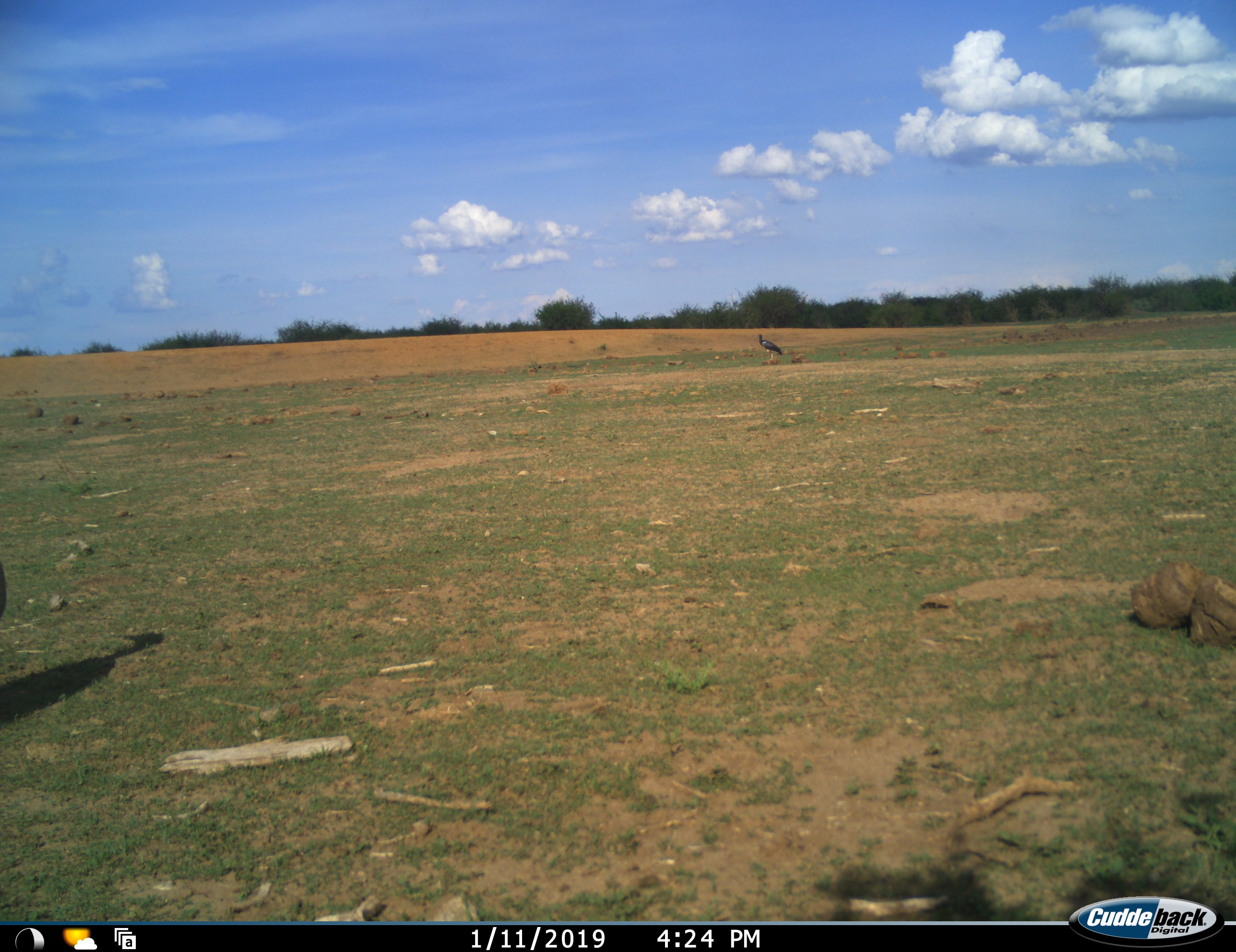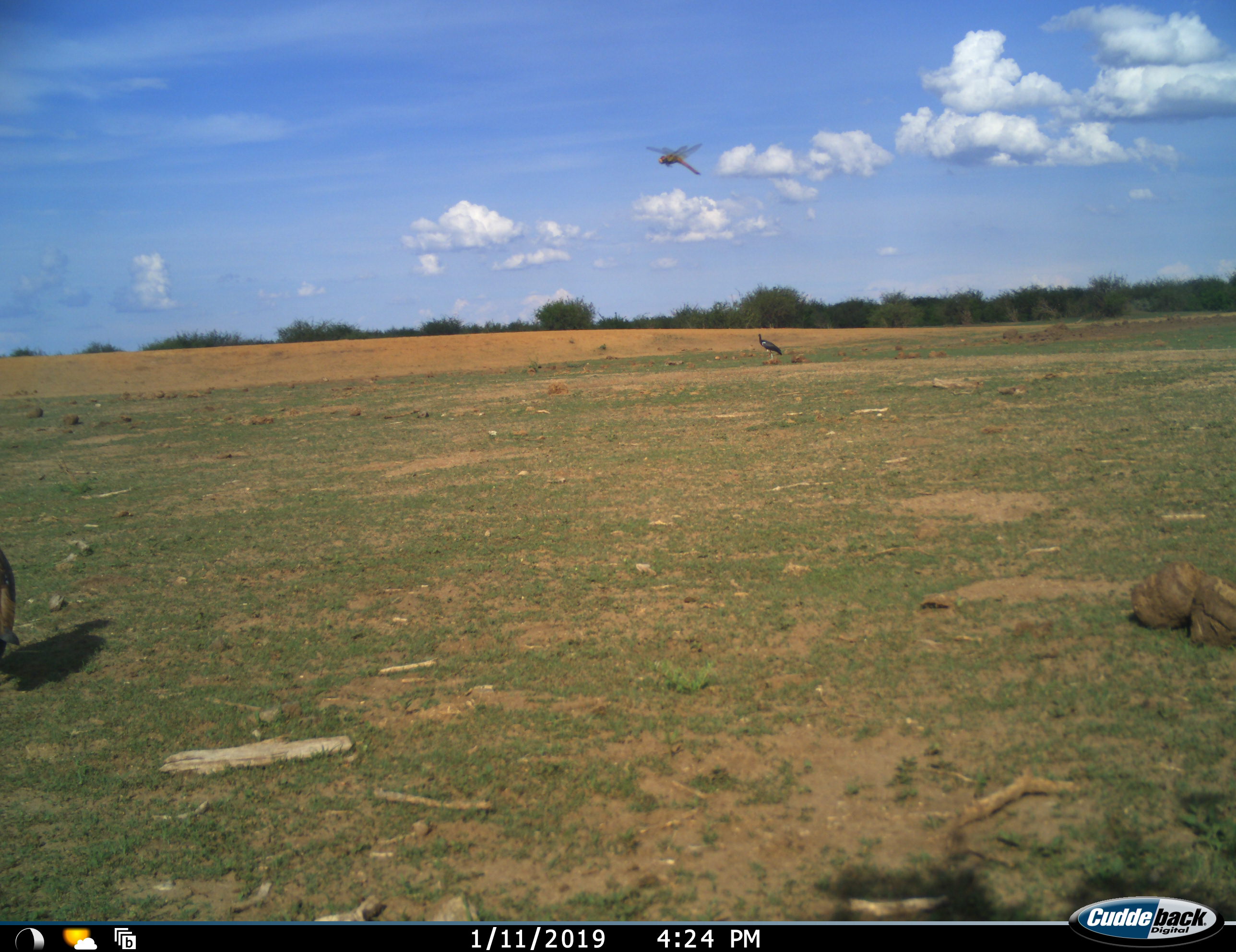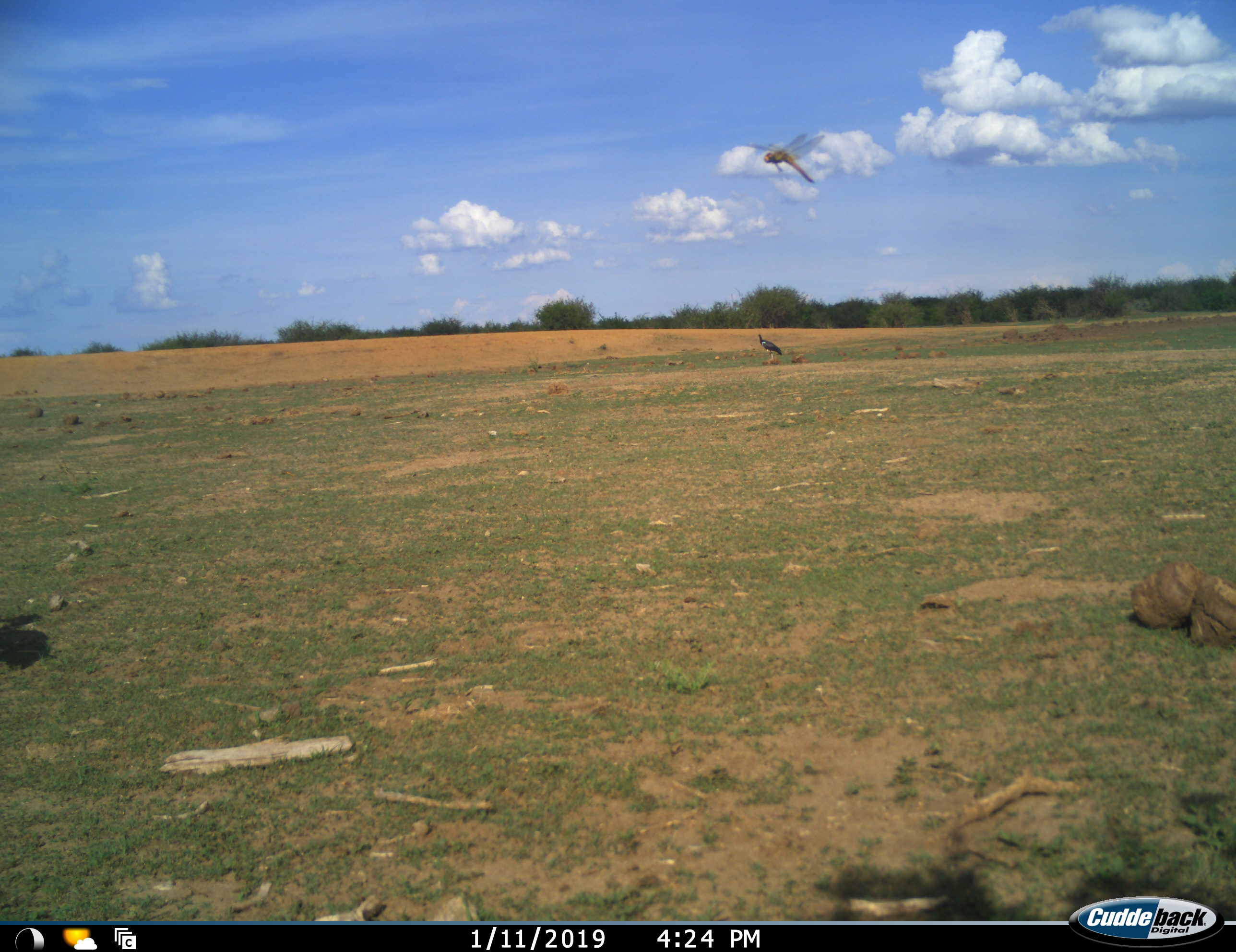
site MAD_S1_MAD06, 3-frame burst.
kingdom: Animalia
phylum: Chordata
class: Aves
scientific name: Aves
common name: bird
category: birdother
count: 1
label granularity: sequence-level